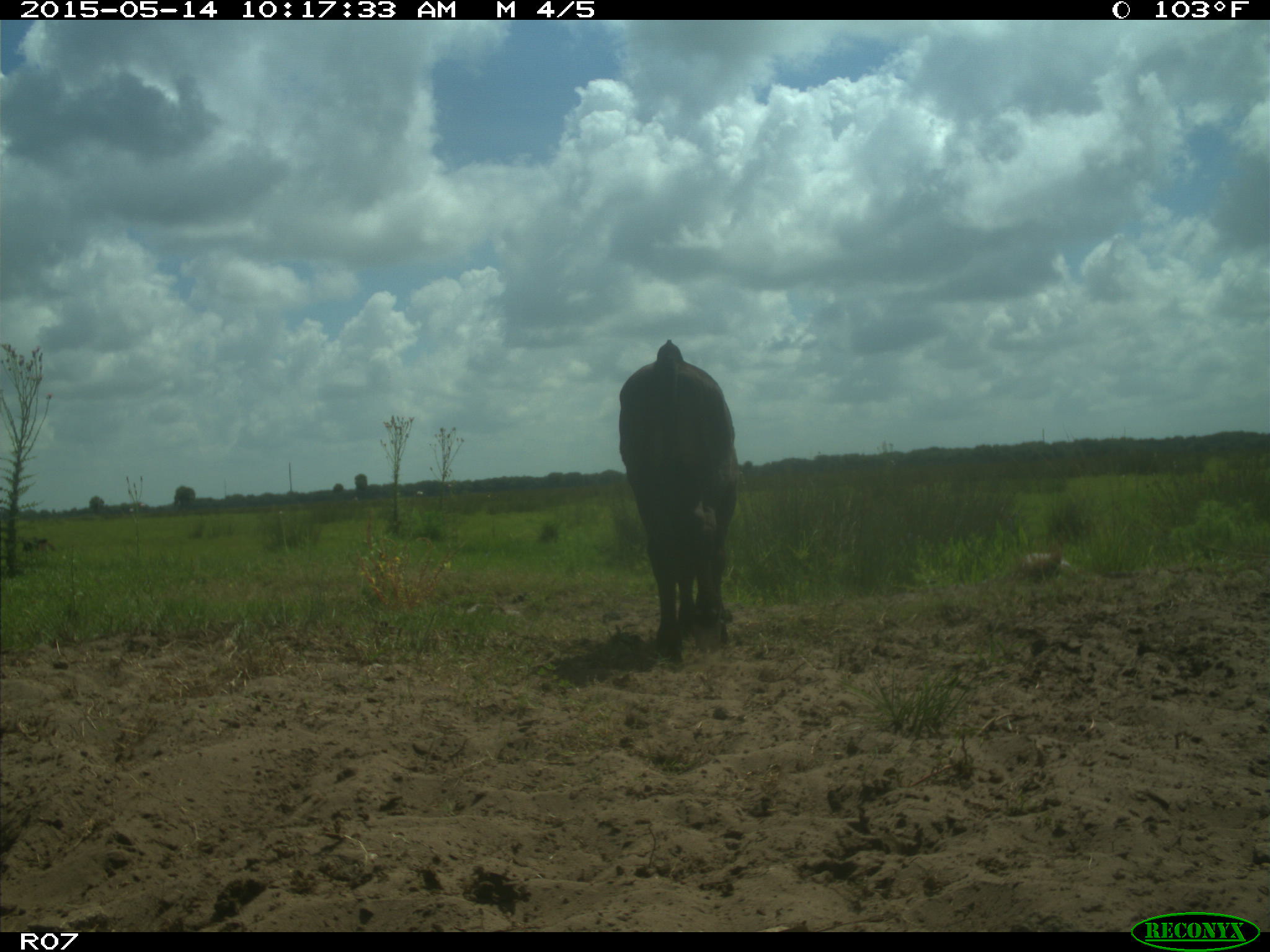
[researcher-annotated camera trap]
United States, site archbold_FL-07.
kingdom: Animalia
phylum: Chordata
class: Mammalia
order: Artiodactyla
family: Bovidae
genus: Bos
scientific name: Bos taurus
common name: domestic cow